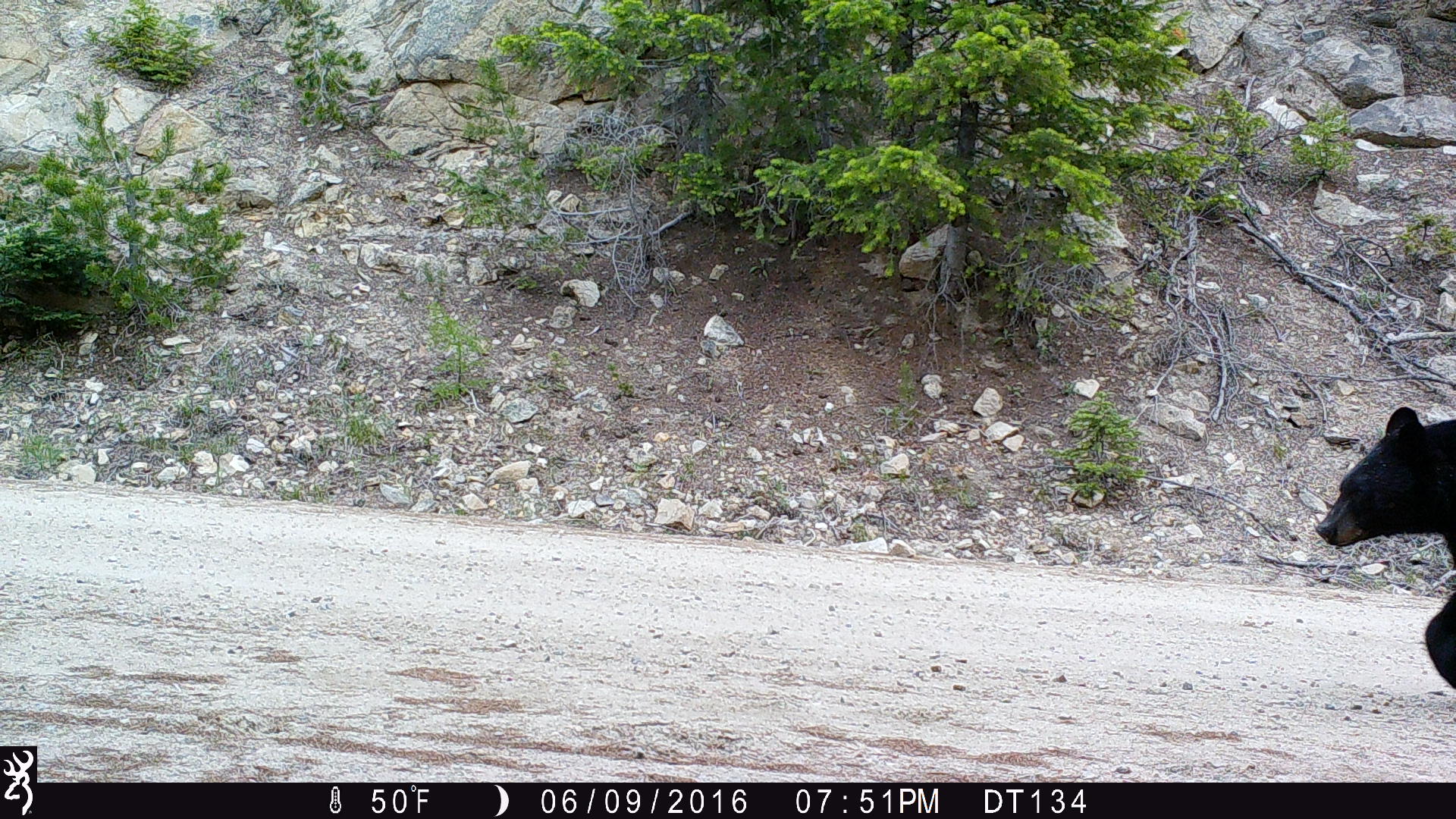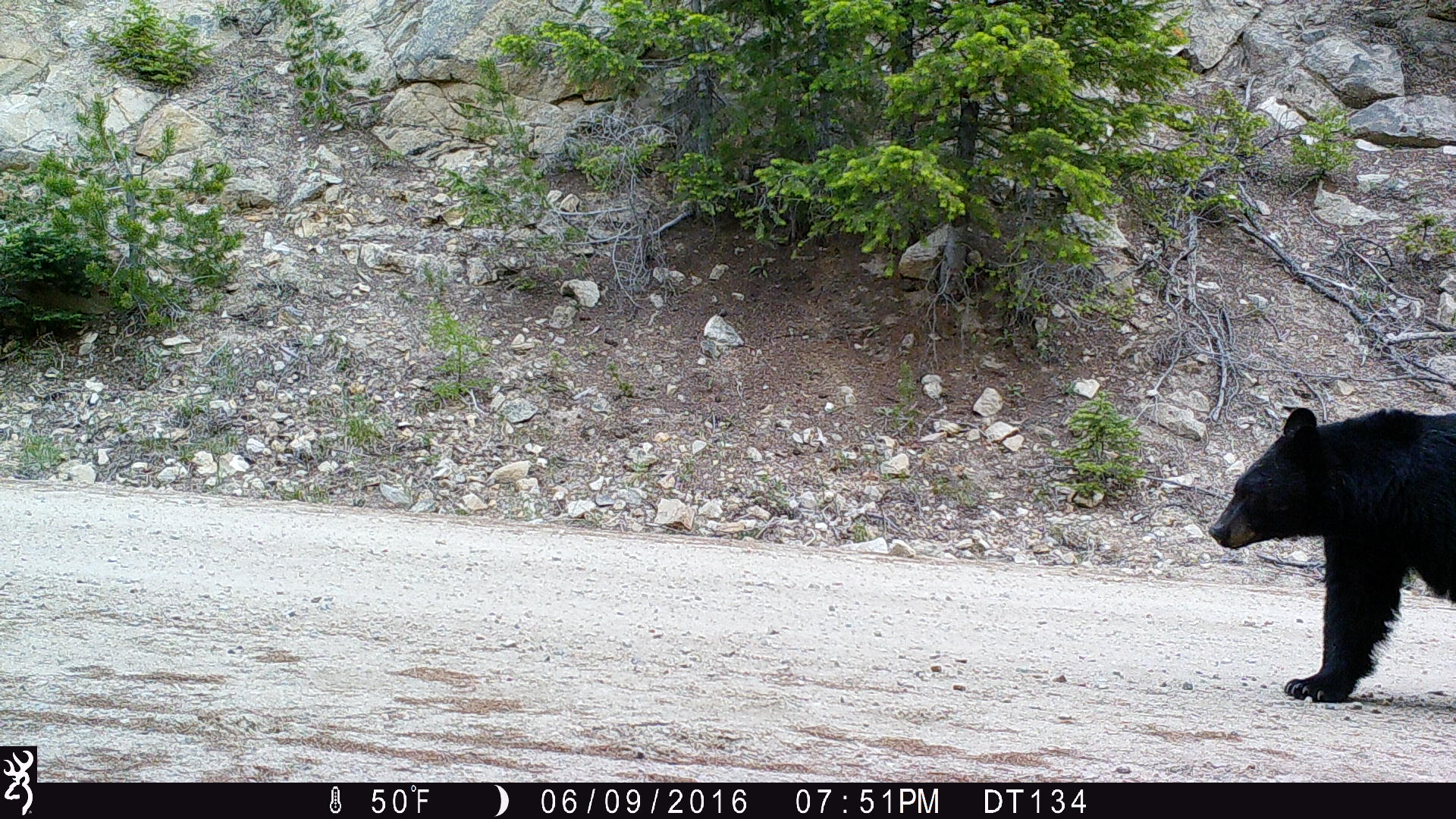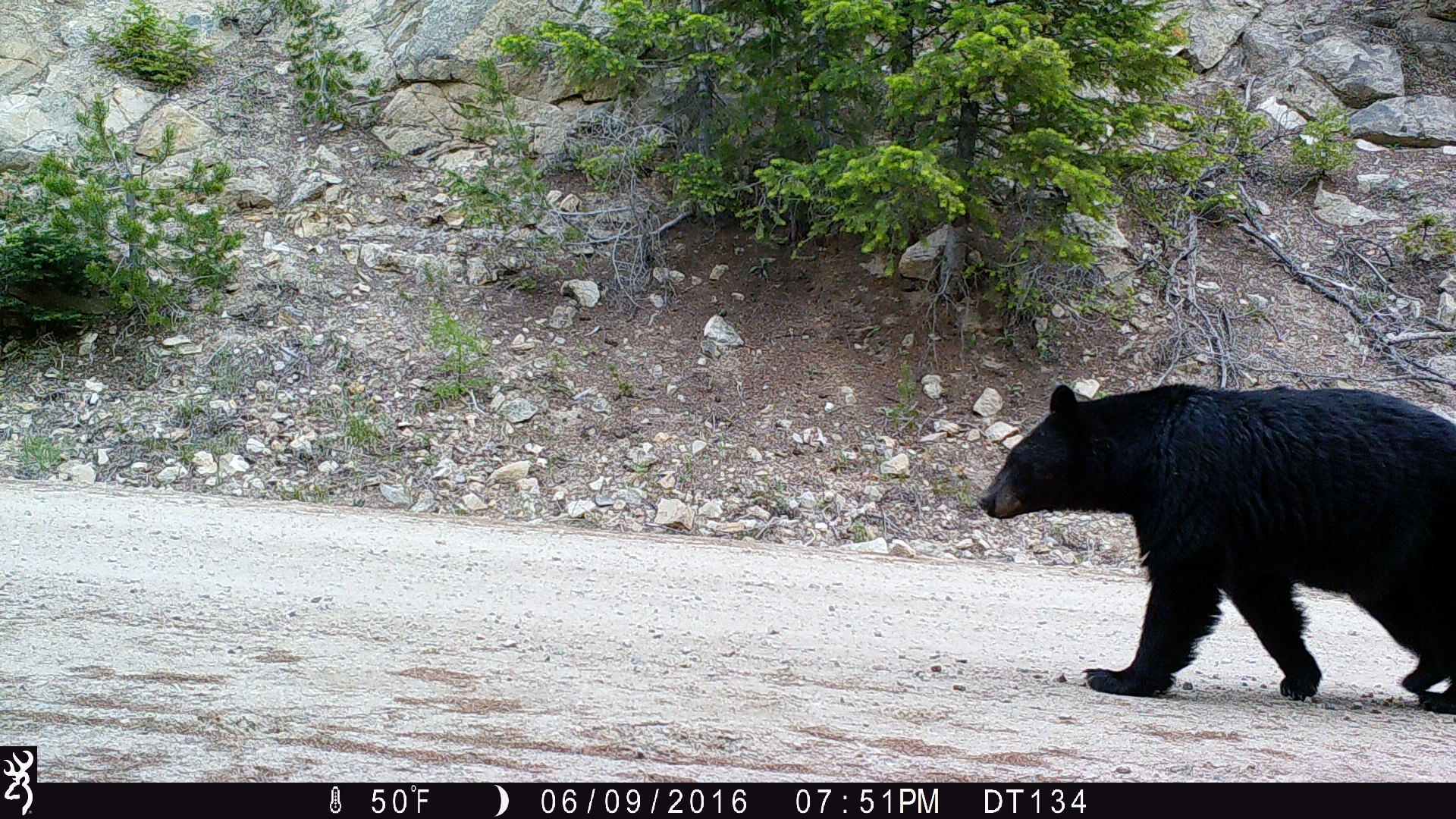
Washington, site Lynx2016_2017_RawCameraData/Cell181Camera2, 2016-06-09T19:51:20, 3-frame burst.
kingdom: Animalia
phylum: Chordata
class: Mammalia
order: Carnivora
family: Ursidae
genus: Ursus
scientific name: Ursus americanus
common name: american black bear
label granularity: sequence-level